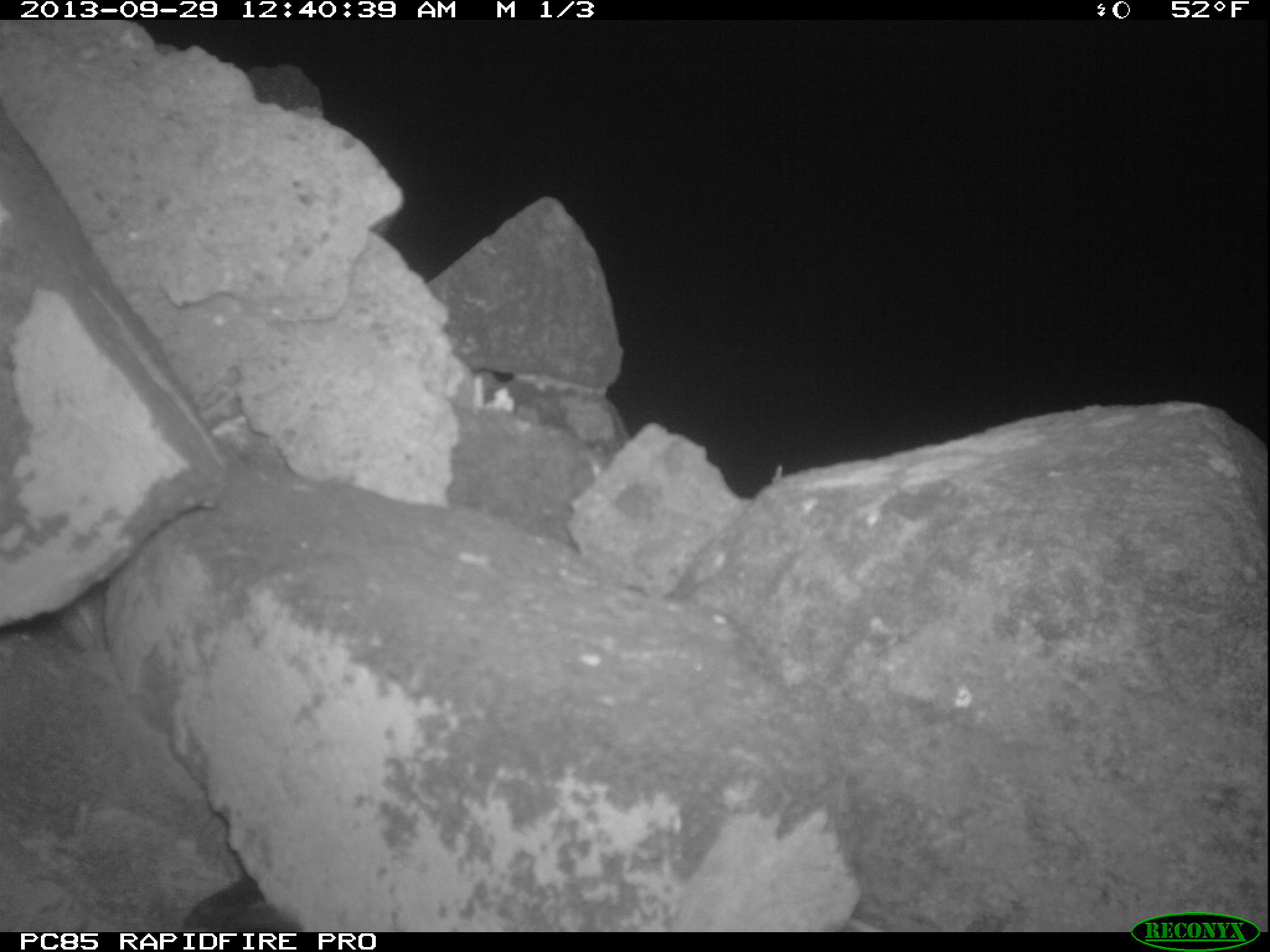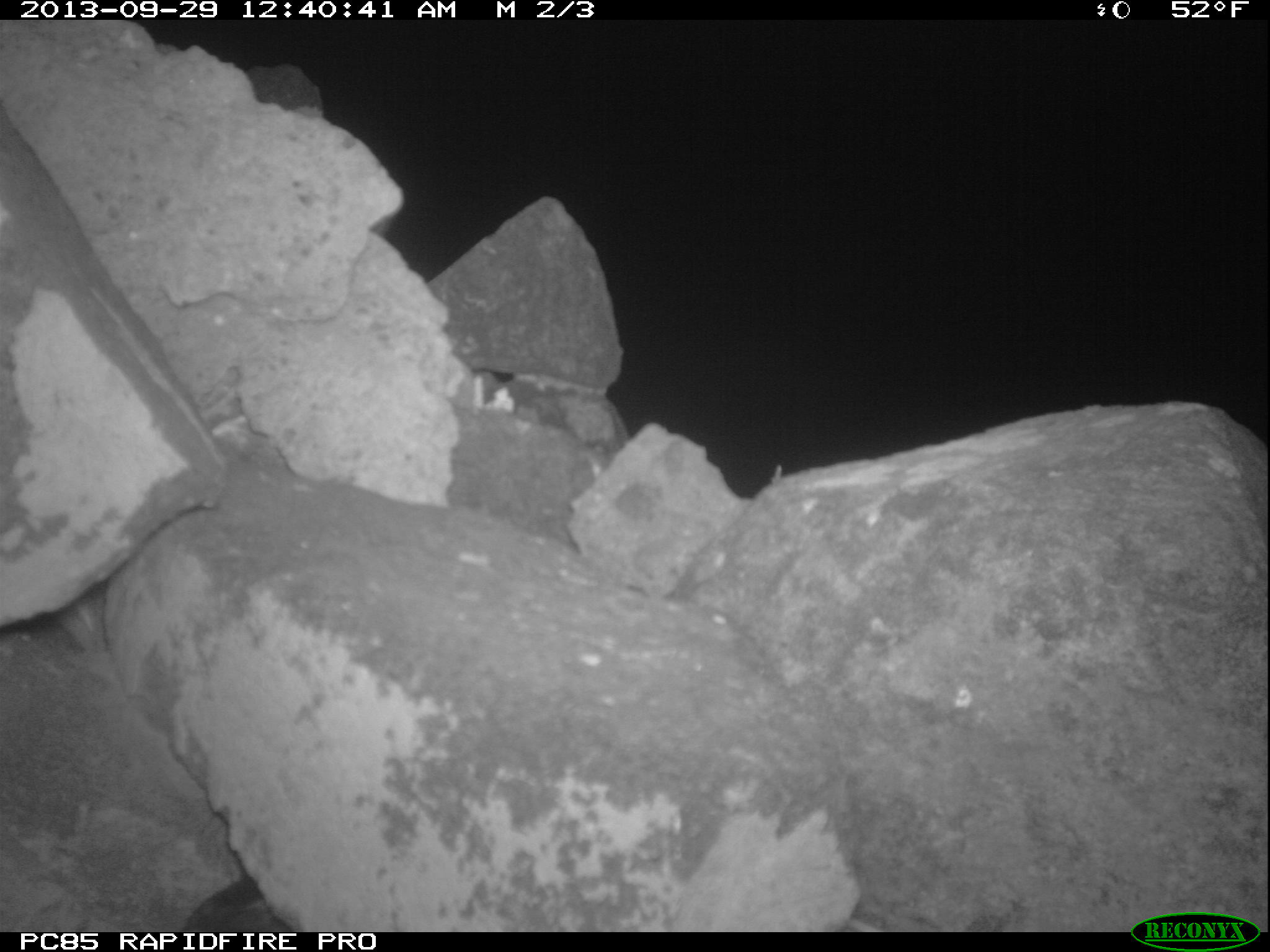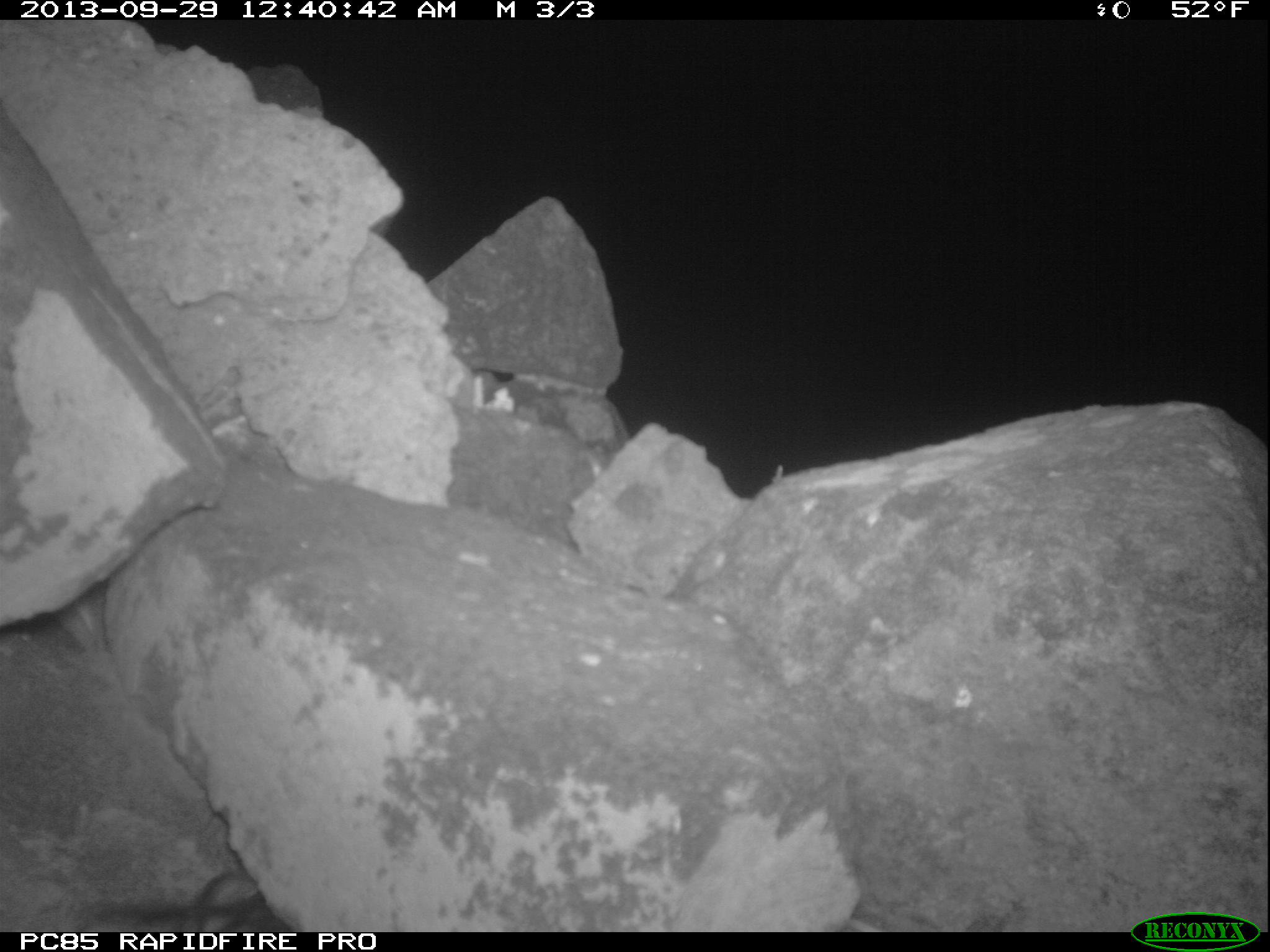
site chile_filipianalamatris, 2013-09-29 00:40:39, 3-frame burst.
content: unidentified animal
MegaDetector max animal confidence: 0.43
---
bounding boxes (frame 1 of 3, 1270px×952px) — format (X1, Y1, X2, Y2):
unknown: (180, 875, 298, 928)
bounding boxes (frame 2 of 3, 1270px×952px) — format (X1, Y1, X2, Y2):
unknown: (198, 868, 294, 931)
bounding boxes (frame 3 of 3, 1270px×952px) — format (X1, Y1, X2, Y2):
unknown: (79, 870, 288, 929)